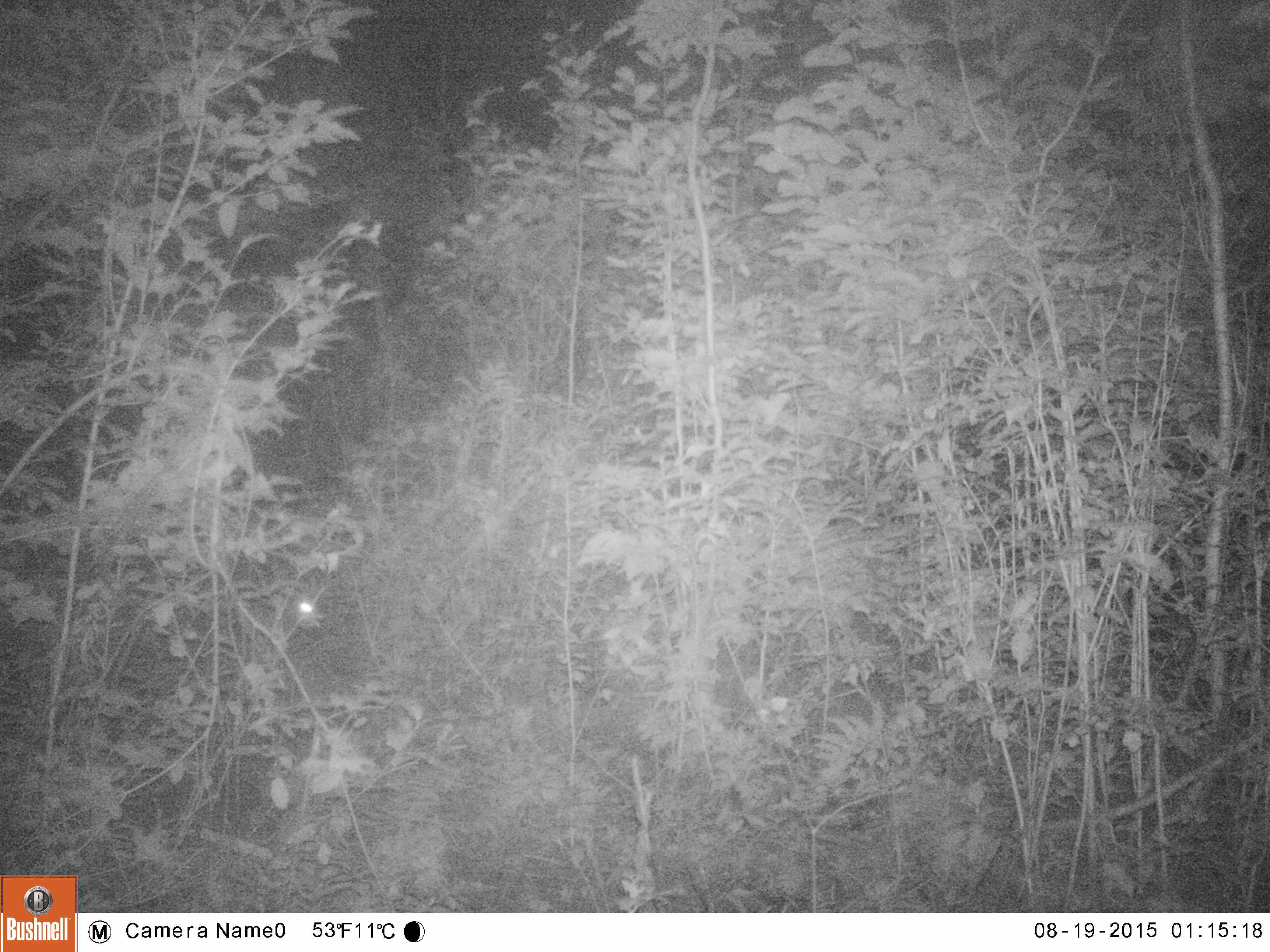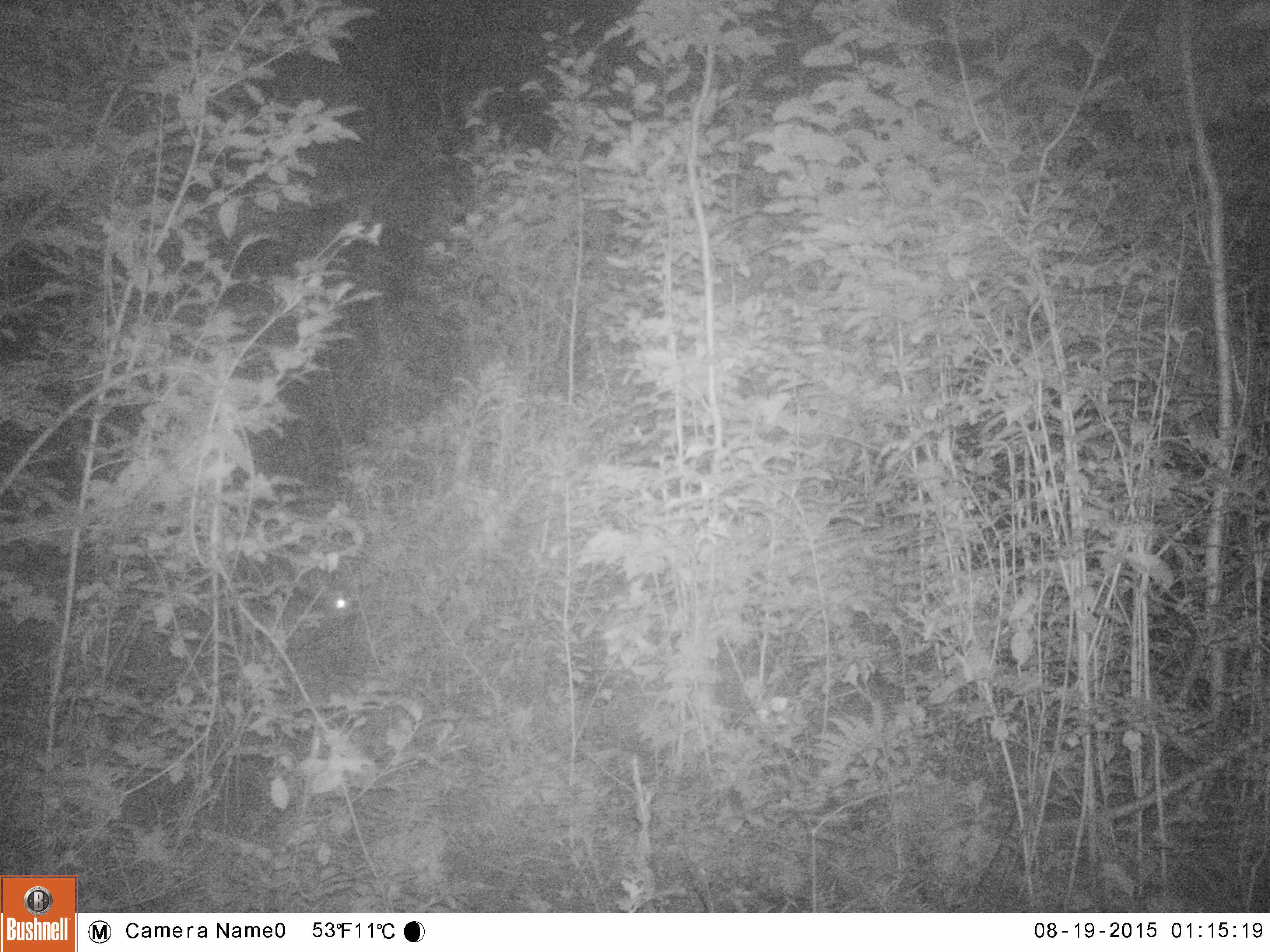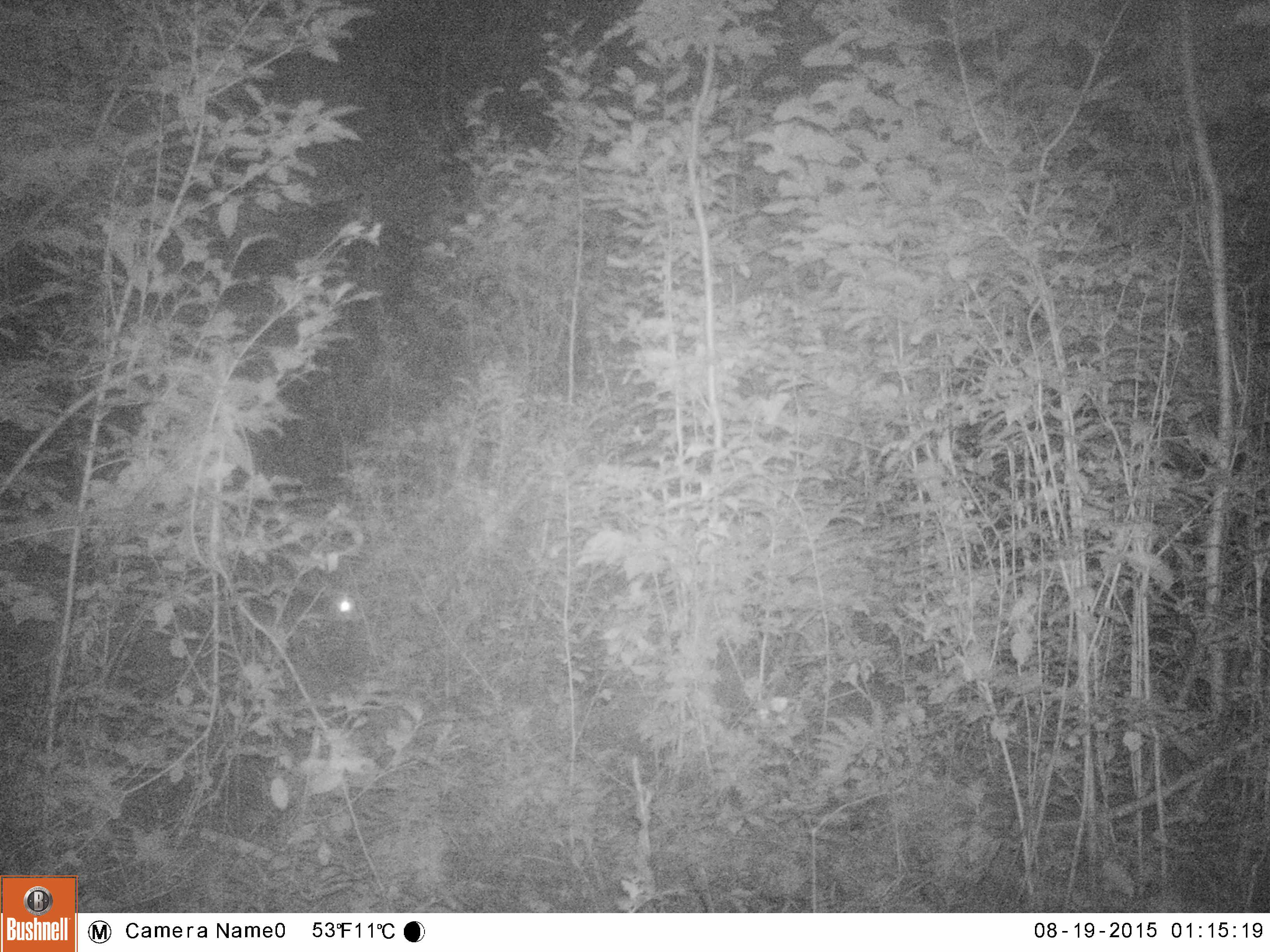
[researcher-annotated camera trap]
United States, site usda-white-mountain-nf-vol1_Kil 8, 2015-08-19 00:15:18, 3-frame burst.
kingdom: Animalia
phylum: Chordata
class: Mammalia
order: Lagomorpha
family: Leporidae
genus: Lepus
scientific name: Lepus americanus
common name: snowshoe hare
Snowshoe hare (Lepus americanus).